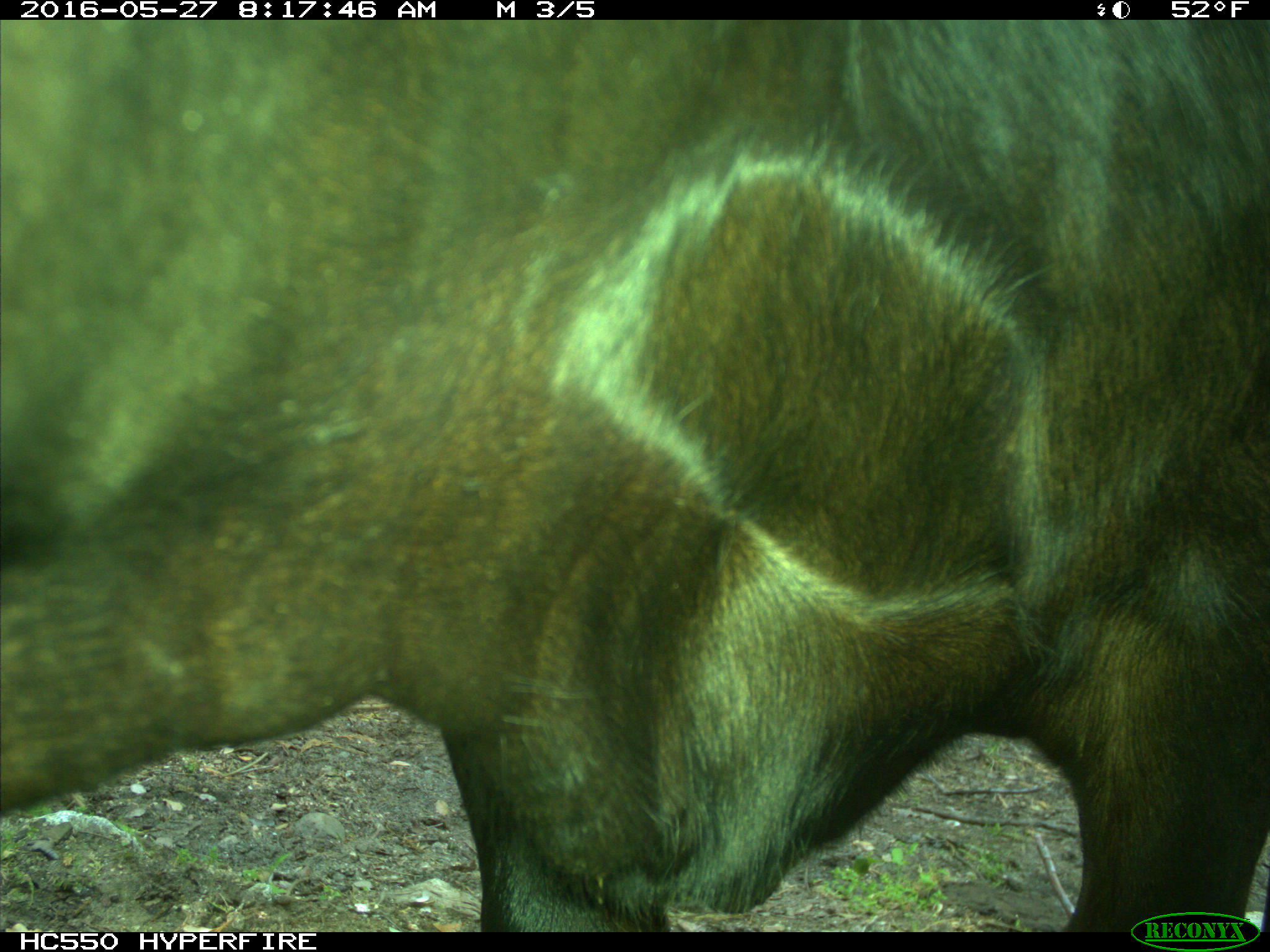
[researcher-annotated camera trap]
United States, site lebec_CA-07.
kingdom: Animalia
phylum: Chordata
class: Mammalia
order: Artiodactyla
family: Bovidae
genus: Bos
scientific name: Bos taurus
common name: domestic cow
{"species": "Bos taurus (domestic cow)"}